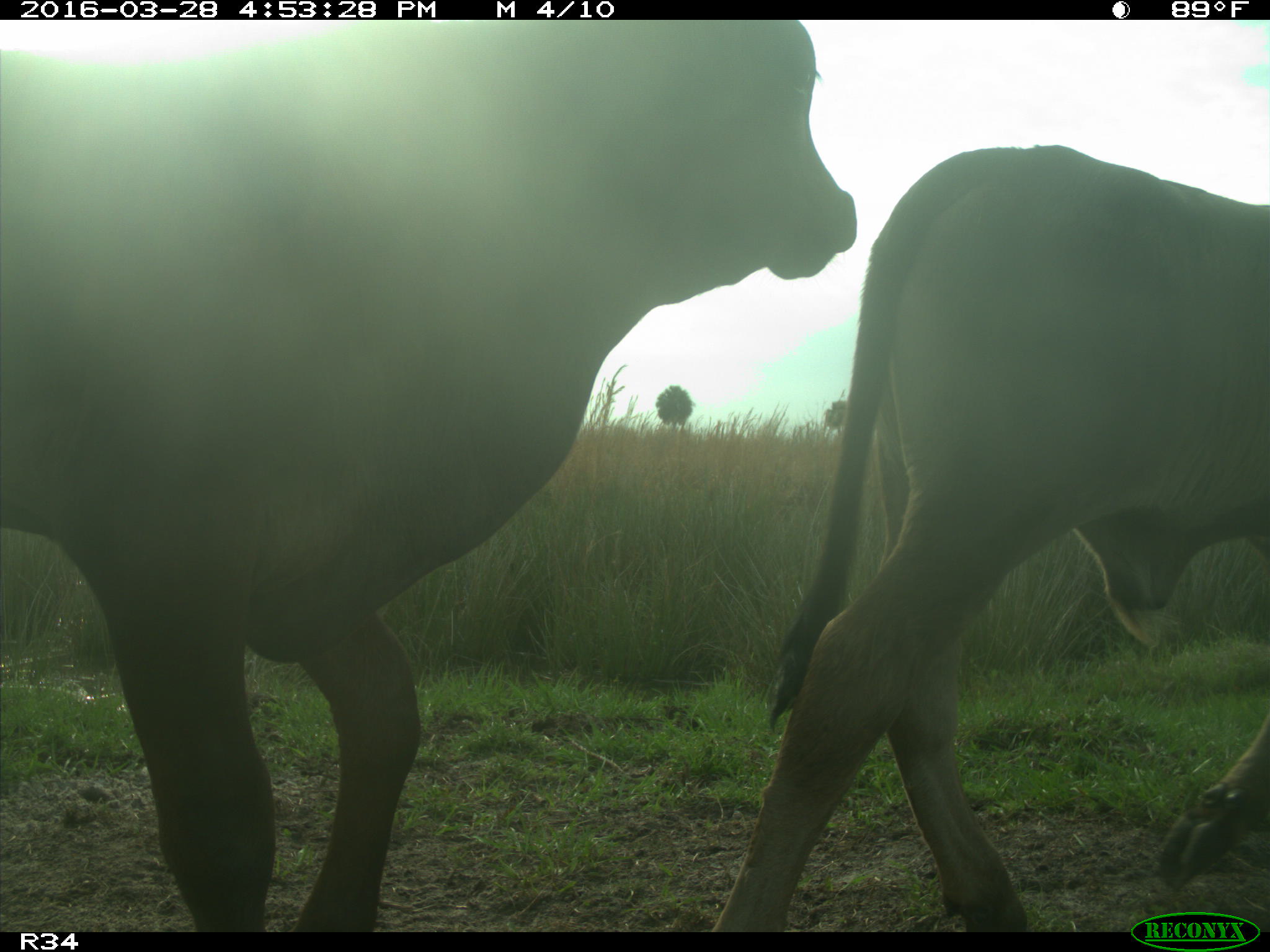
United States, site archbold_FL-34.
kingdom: Animalia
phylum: Chordata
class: Mammalia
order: Artiodactyla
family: Bovidae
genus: Bos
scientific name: Bos taurus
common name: domestic cow